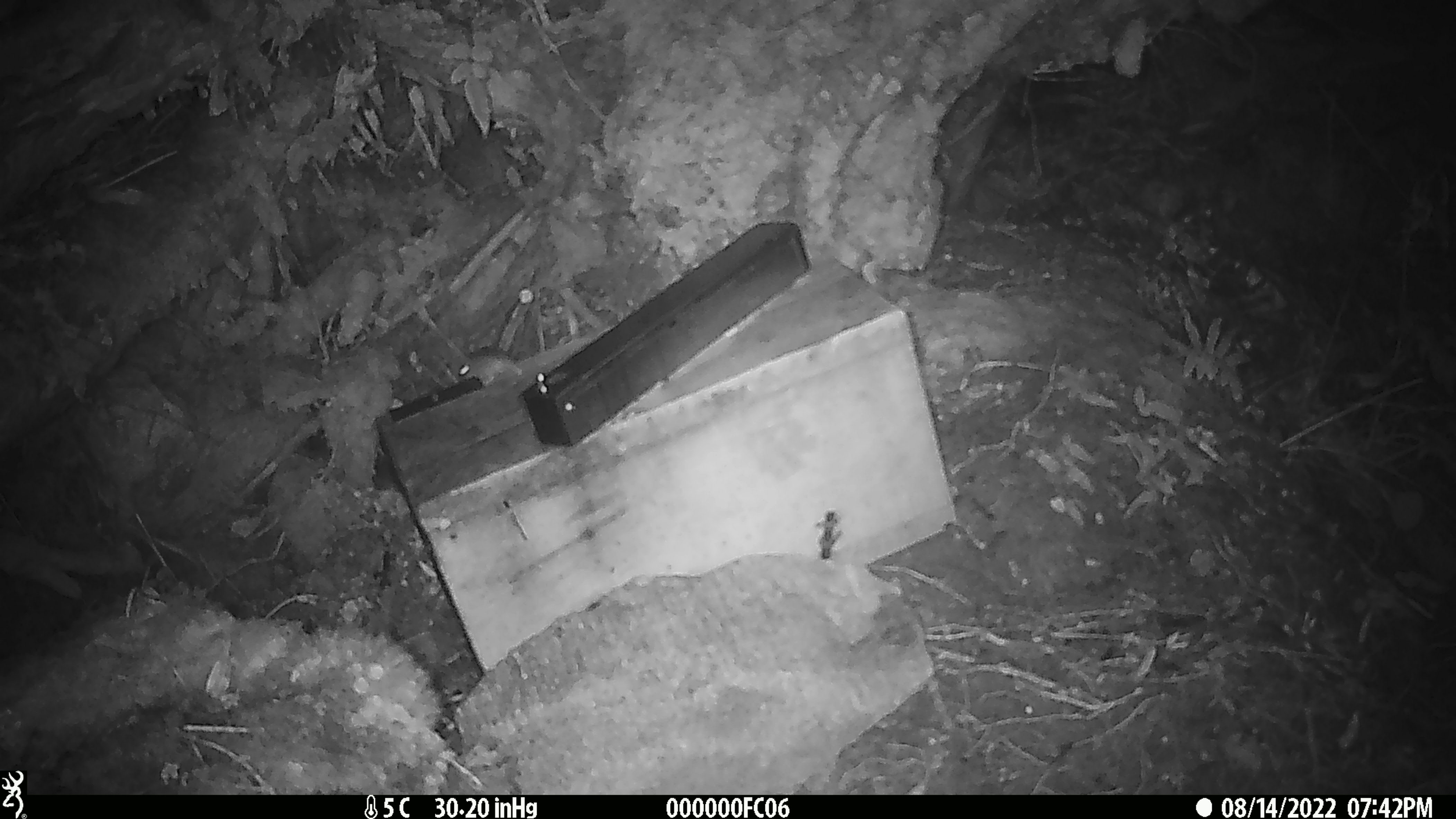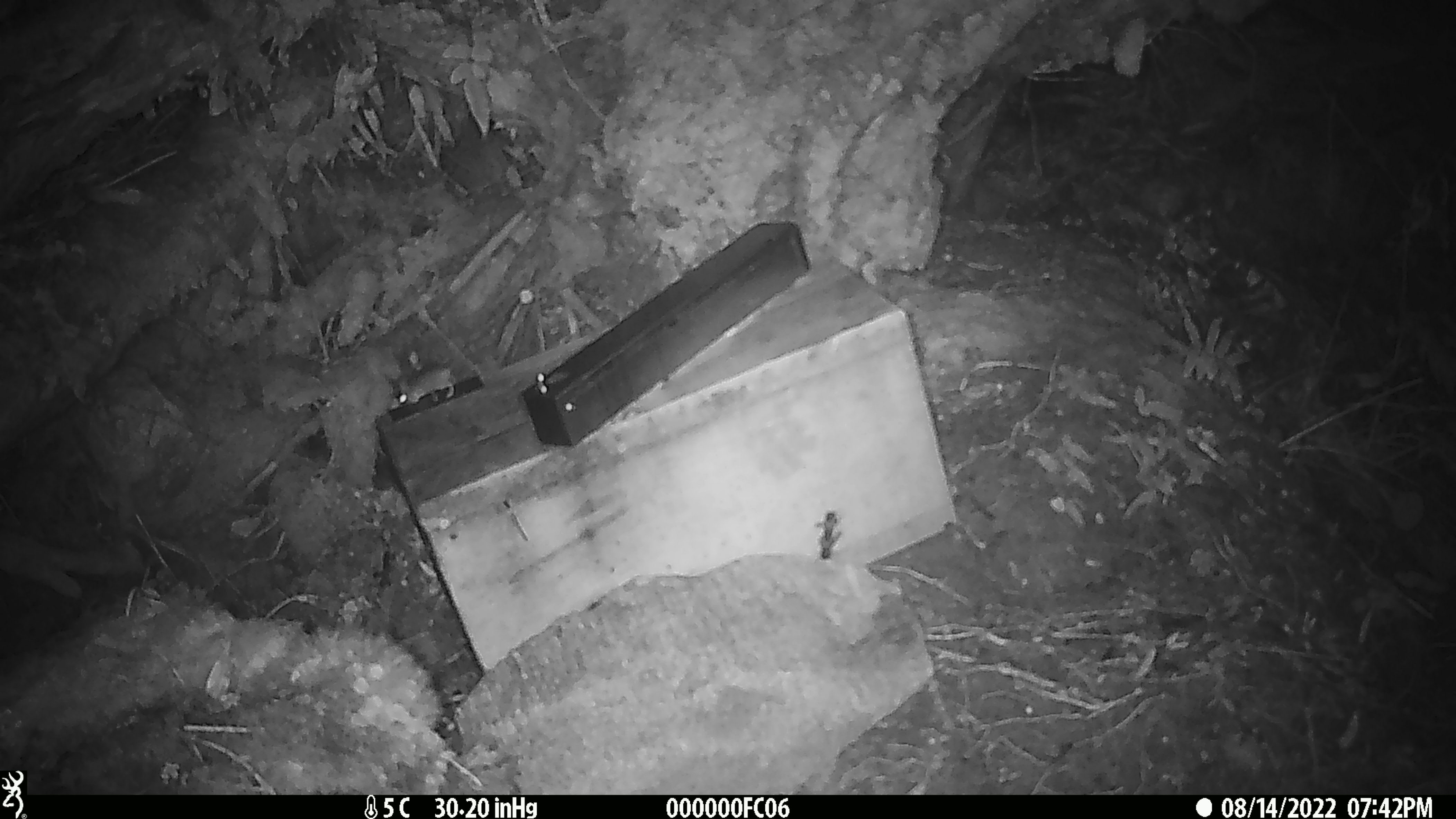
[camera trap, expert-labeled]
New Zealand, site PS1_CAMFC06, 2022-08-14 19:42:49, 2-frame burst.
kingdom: Animalia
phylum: Chordata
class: Mammalia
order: Rodentia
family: Muridae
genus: Mus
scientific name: Mus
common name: mouse